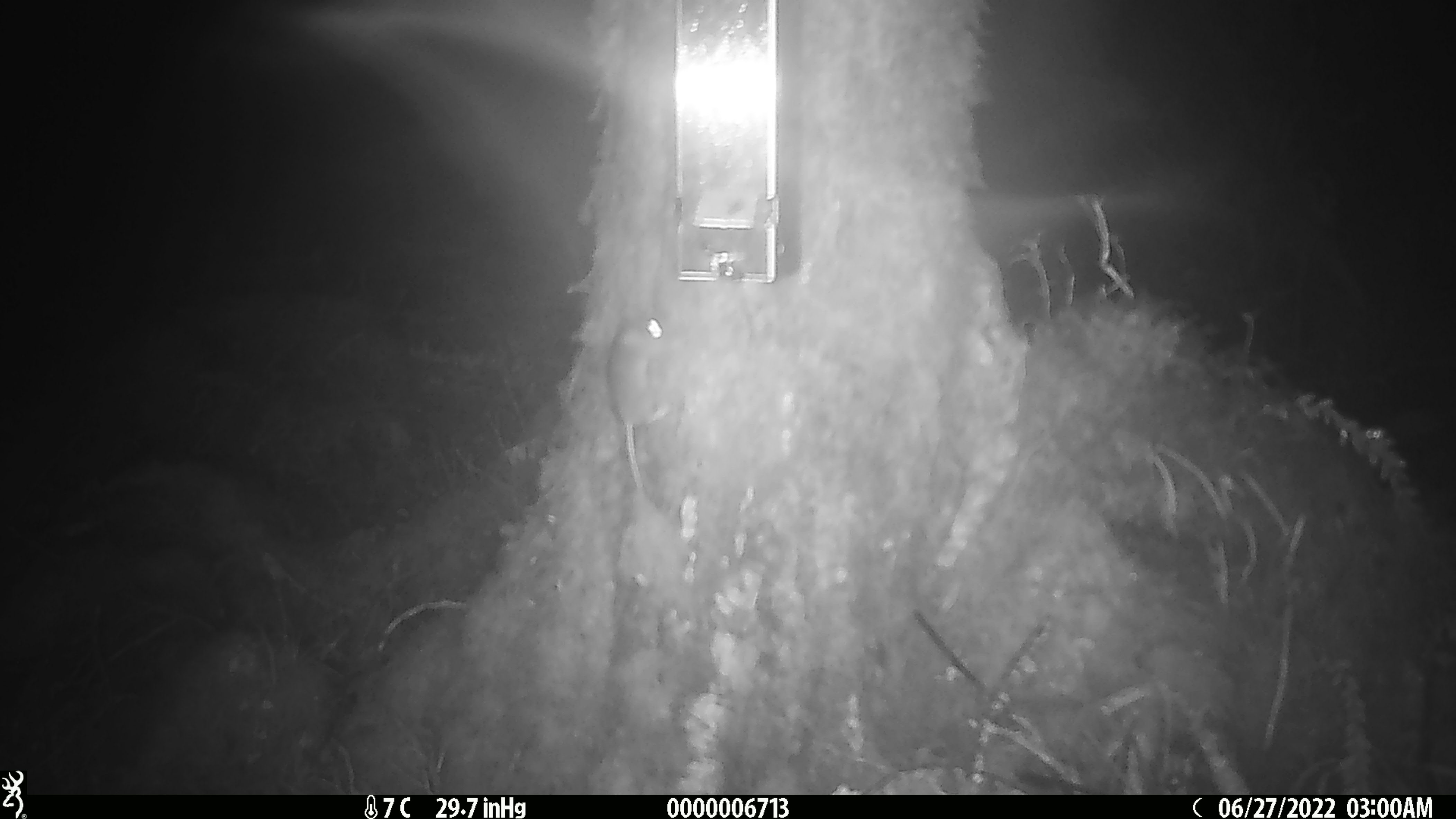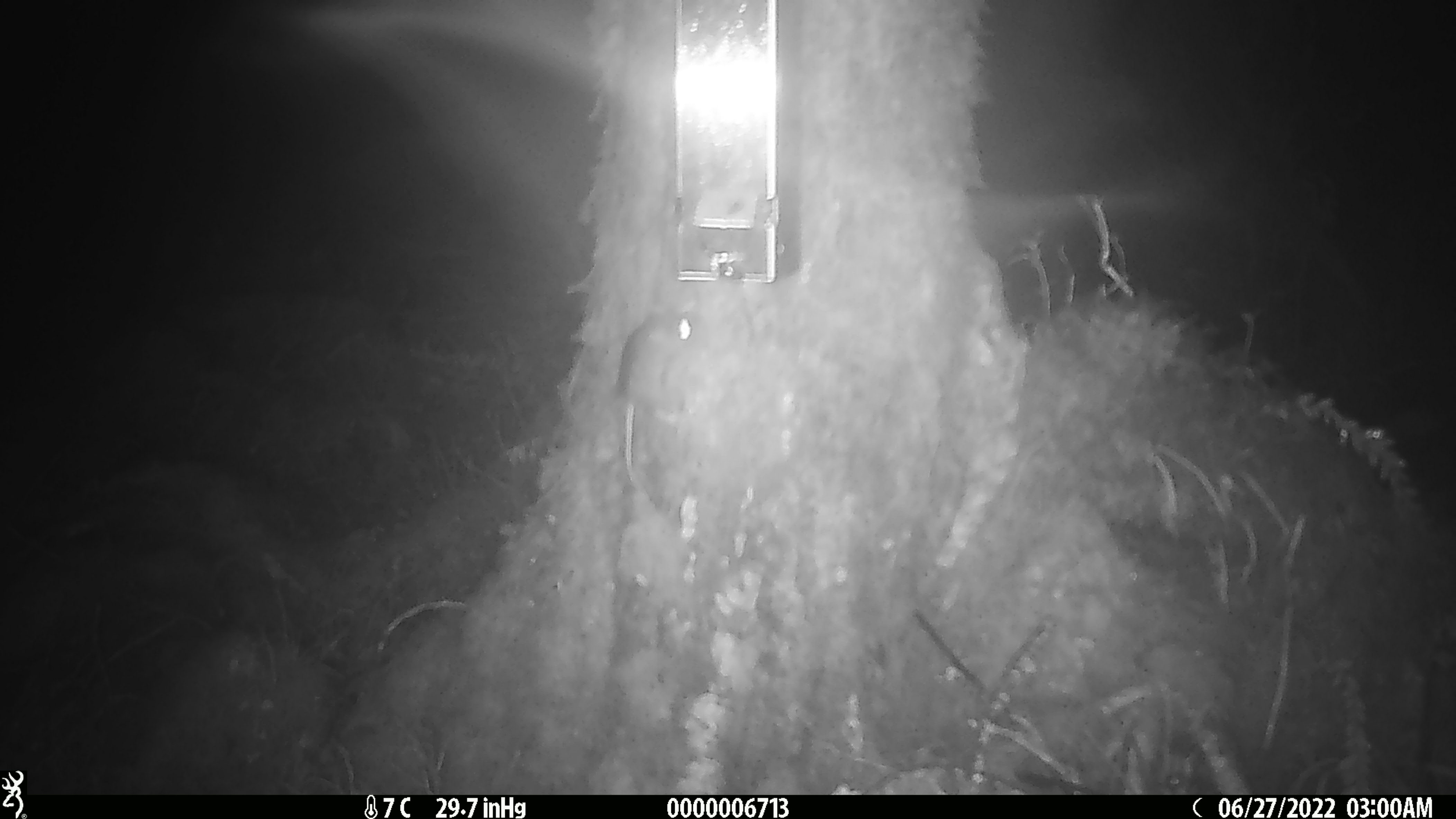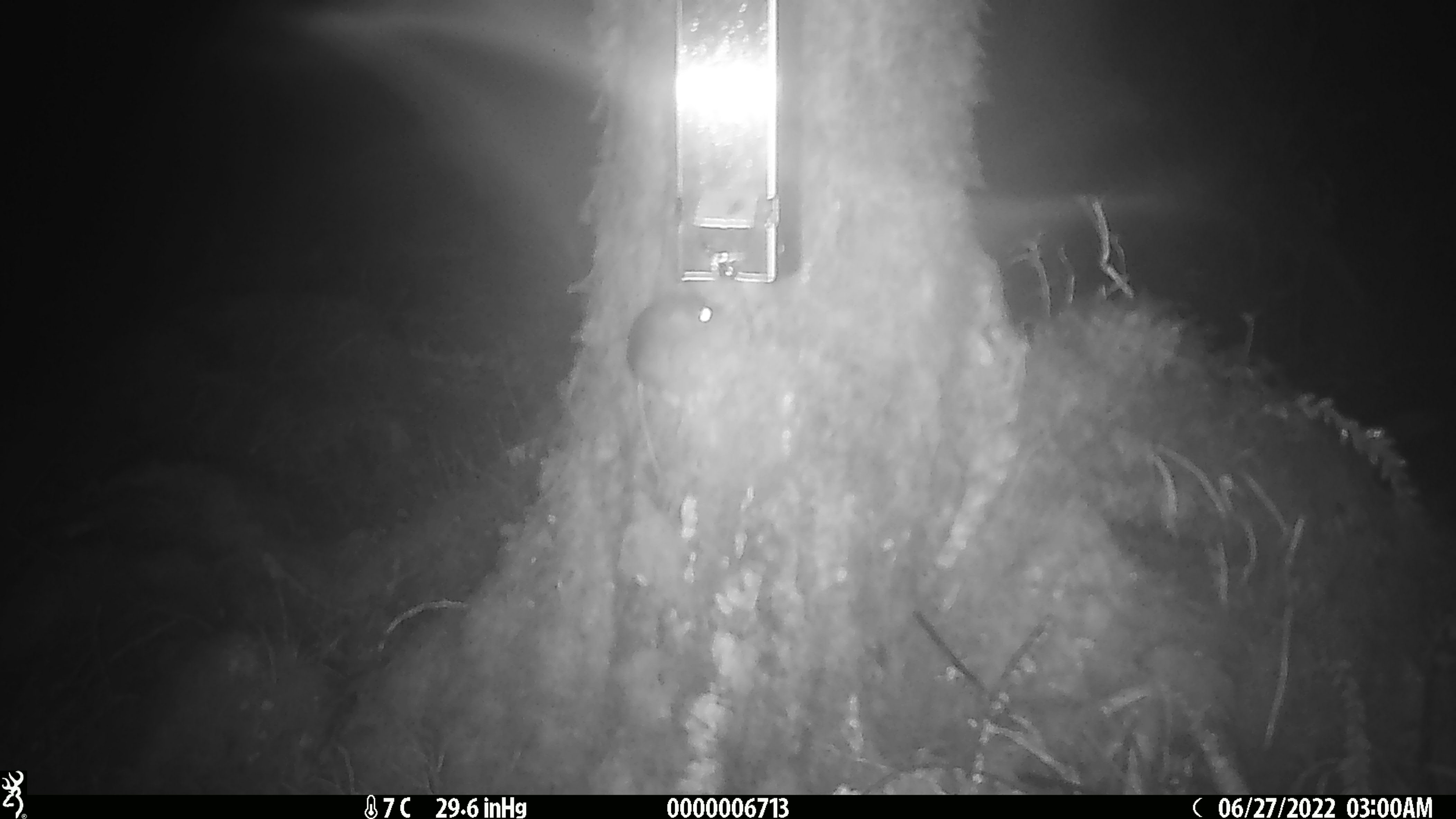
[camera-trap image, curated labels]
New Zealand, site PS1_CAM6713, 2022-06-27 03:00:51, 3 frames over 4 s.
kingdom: Animalia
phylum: Chordata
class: Mammalia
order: Rodentia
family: Muridae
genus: Mus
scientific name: Mus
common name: mouse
Mouse (Mus).